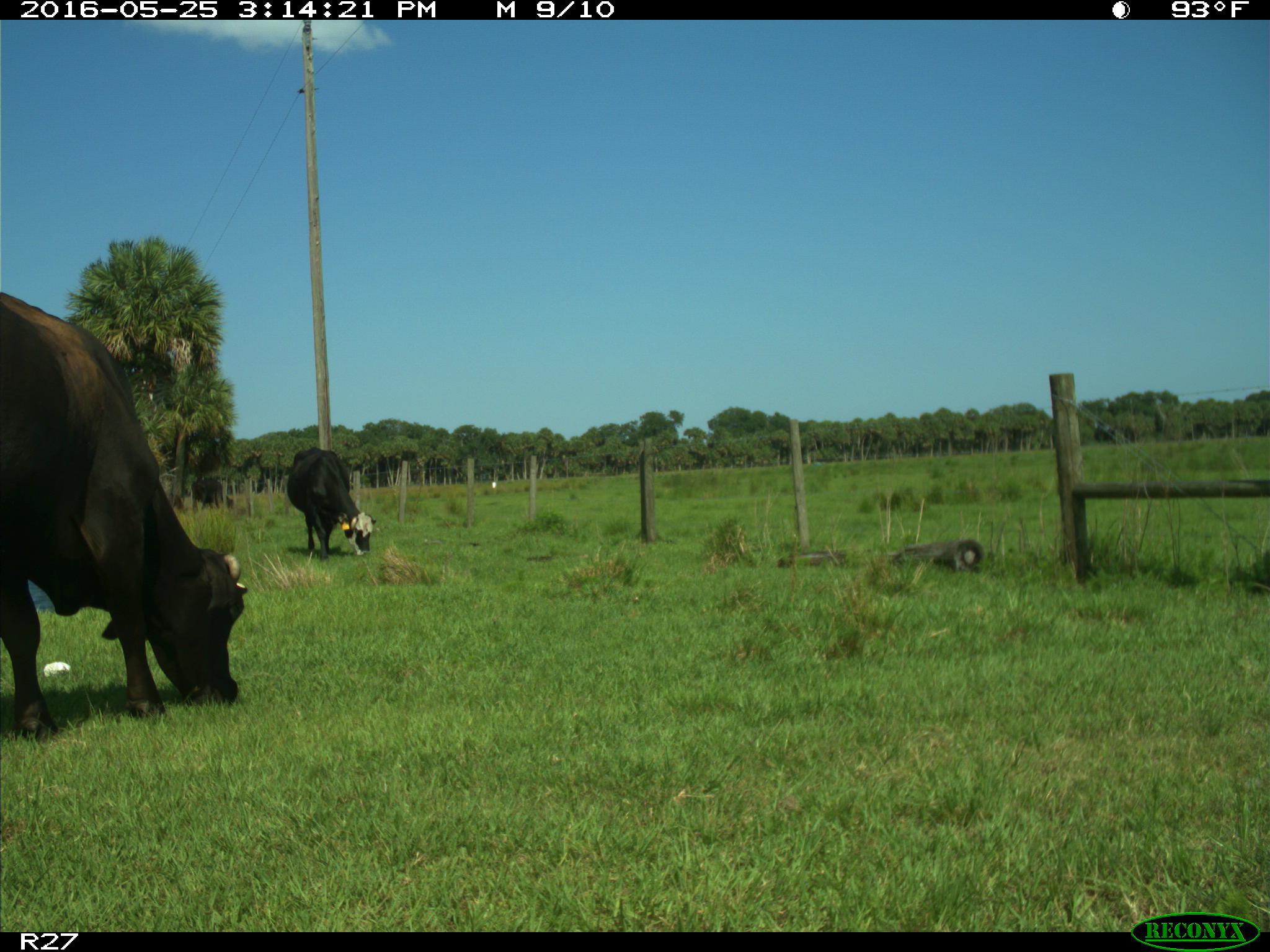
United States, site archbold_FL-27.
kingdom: Animalia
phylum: Chordata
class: Mammalia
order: Artiodactyla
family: Bovidae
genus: Bos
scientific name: Bos taurus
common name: domestic cow